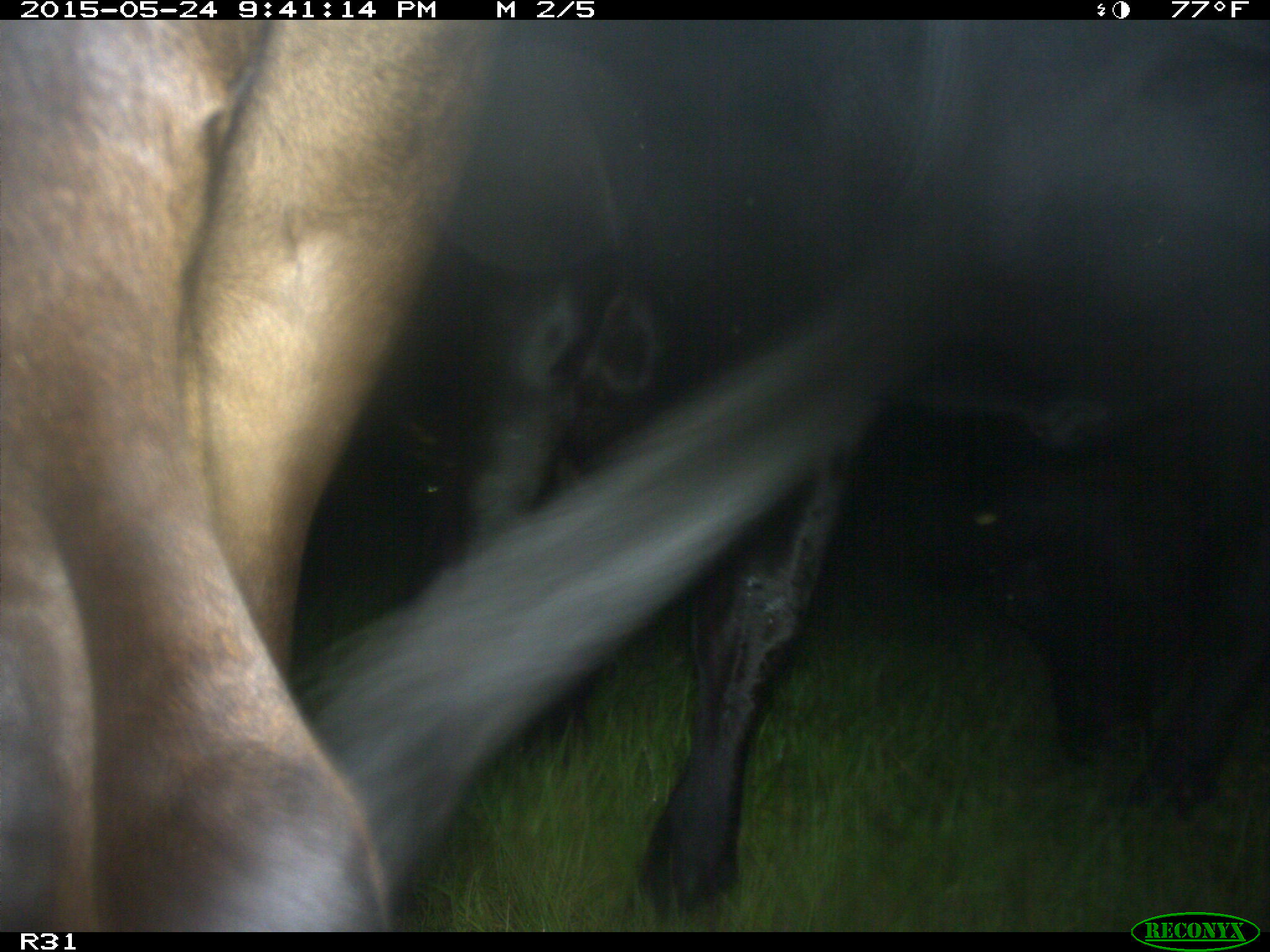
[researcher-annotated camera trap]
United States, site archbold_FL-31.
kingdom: Animalia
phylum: Chordata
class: Mammalia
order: Artiodactyla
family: Bovidae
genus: Bos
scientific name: Bos taurus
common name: domestic cow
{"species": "Bos taurus (domestic cow)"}